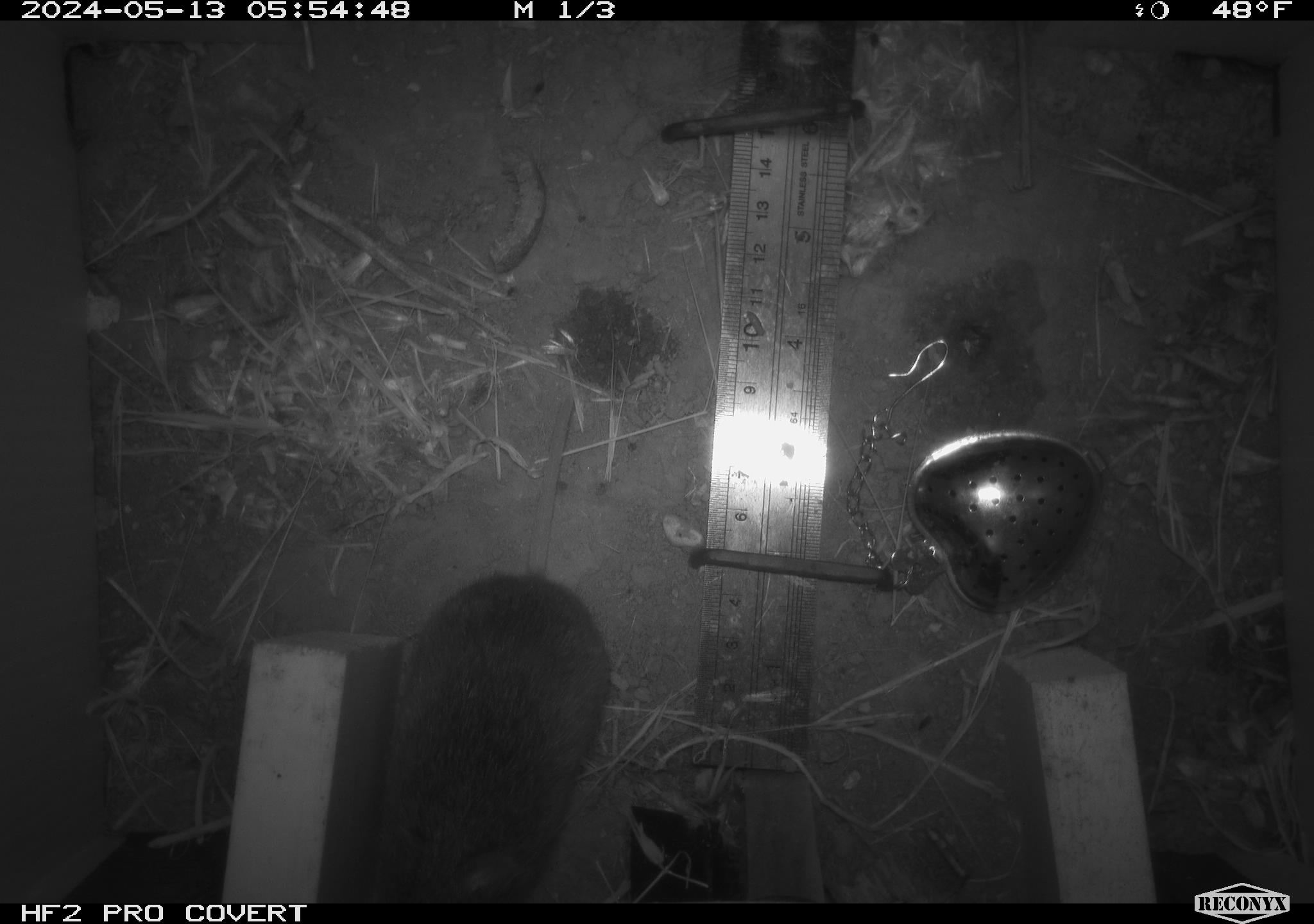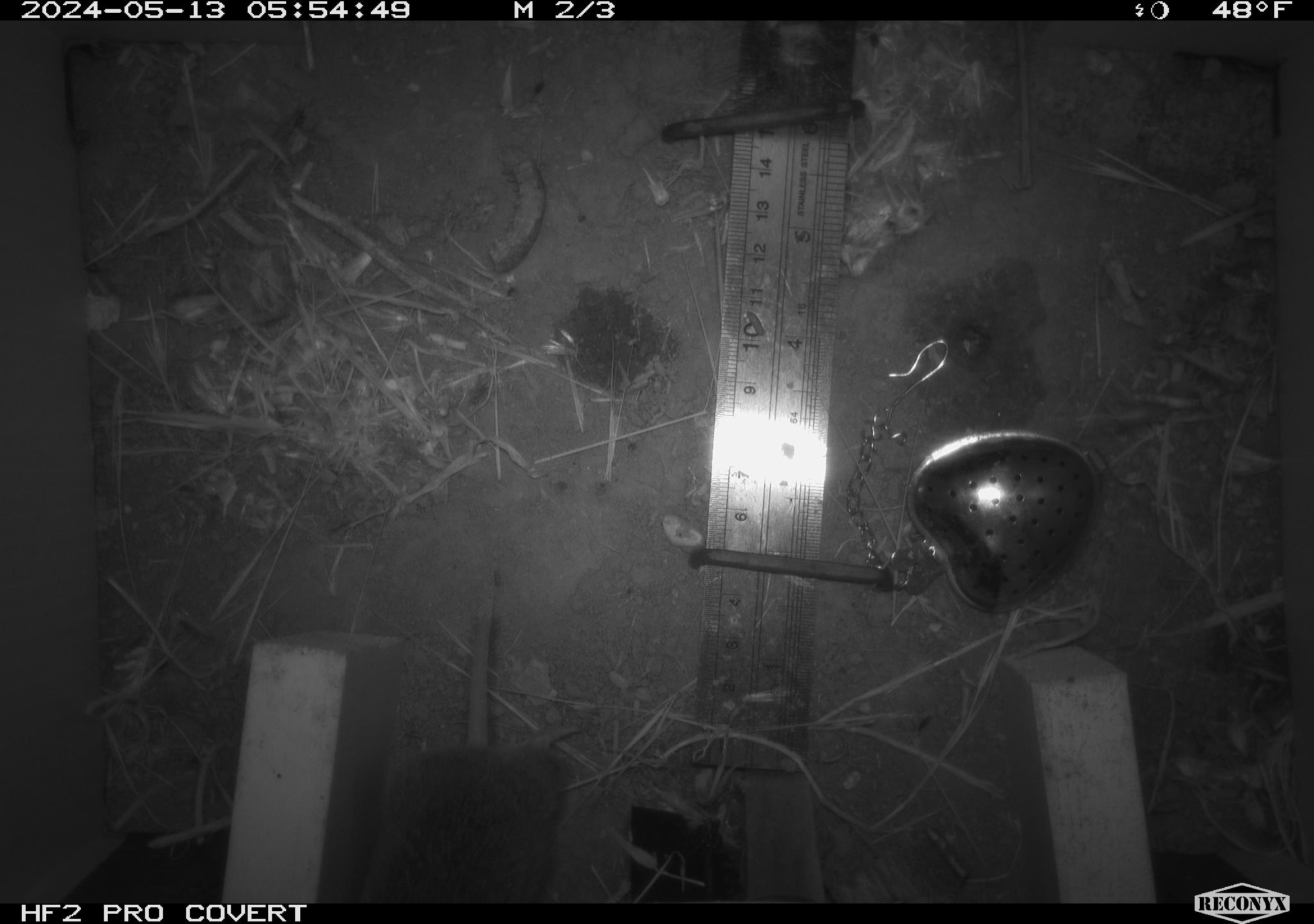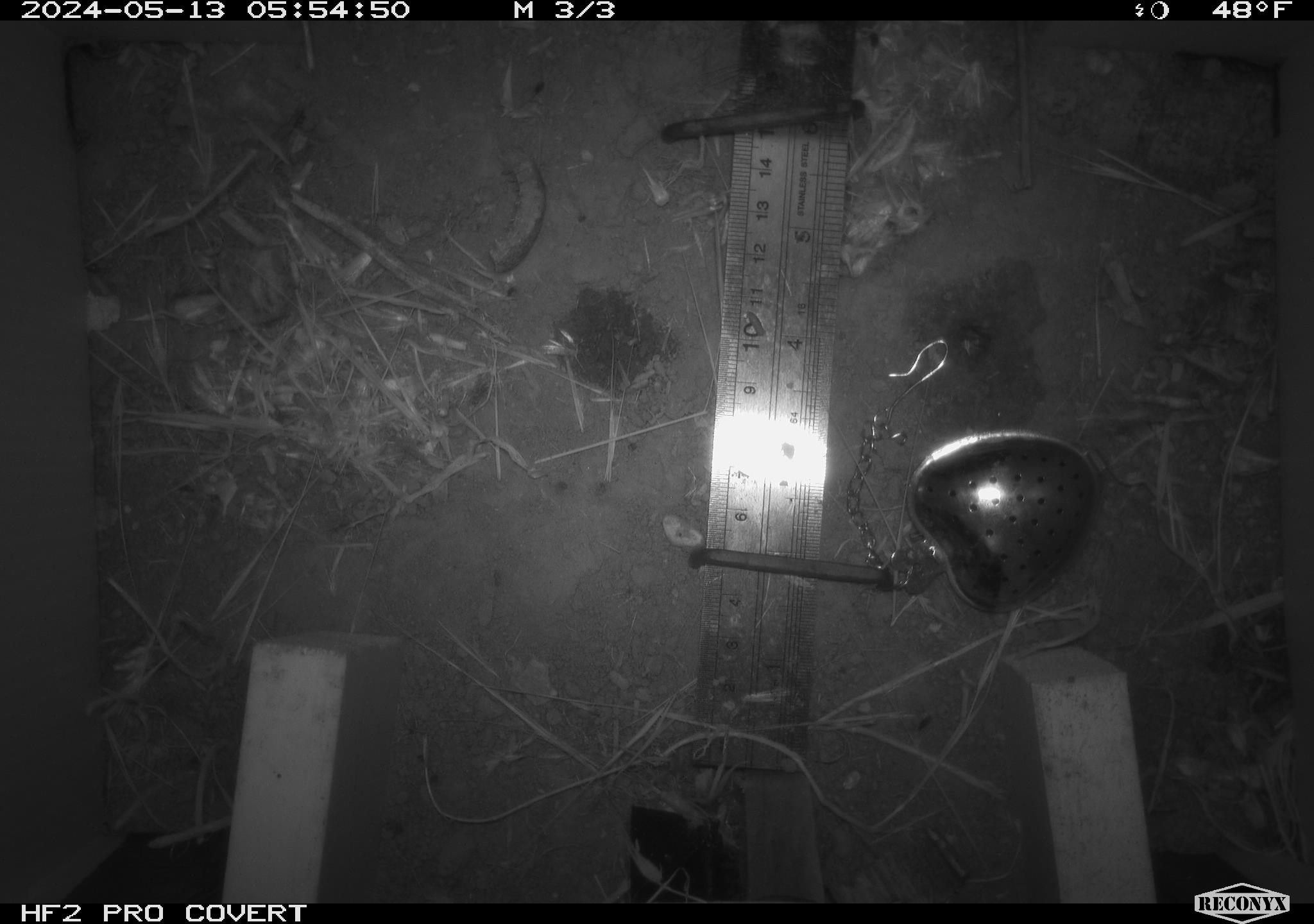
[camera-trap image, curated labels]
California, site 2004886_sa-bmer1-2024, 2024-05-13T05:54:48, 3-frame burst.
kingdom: Animalia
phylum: Chordata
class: Mammalia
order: Rodentia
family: Cricetidae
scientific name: Arvicolinae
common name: voles, lemmings, and muskrats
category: arvicolinae subfamily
Arvicolinae subfamily (voles, lemmings, and muskrats) (Arvicolinae).